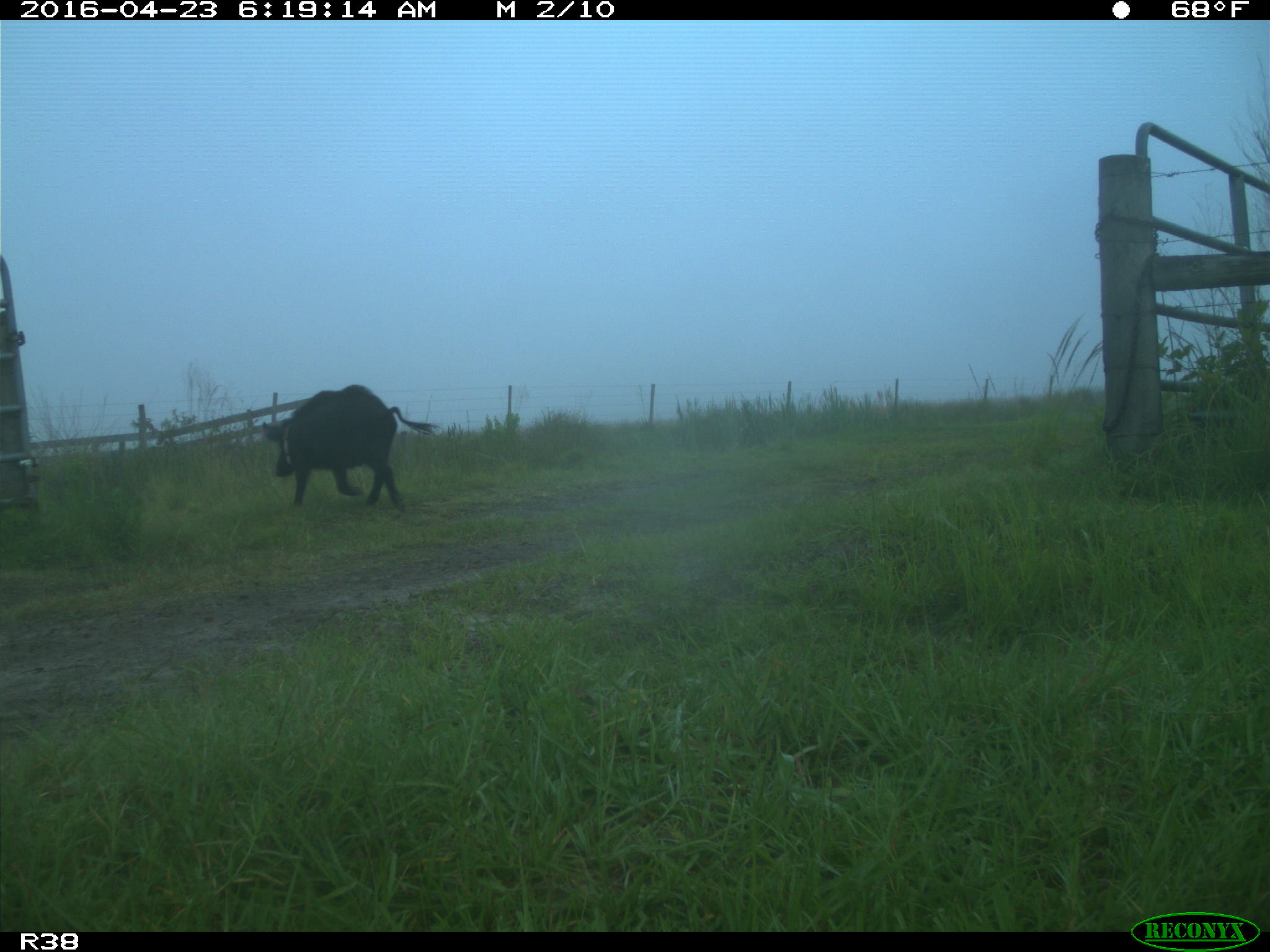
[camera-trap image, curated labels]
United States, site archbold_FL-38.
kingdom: Animalia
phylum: Chordata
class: Mammalia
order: Artiodactyla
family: Suidae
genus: Sus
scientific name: Sus scrofa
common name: wild boar